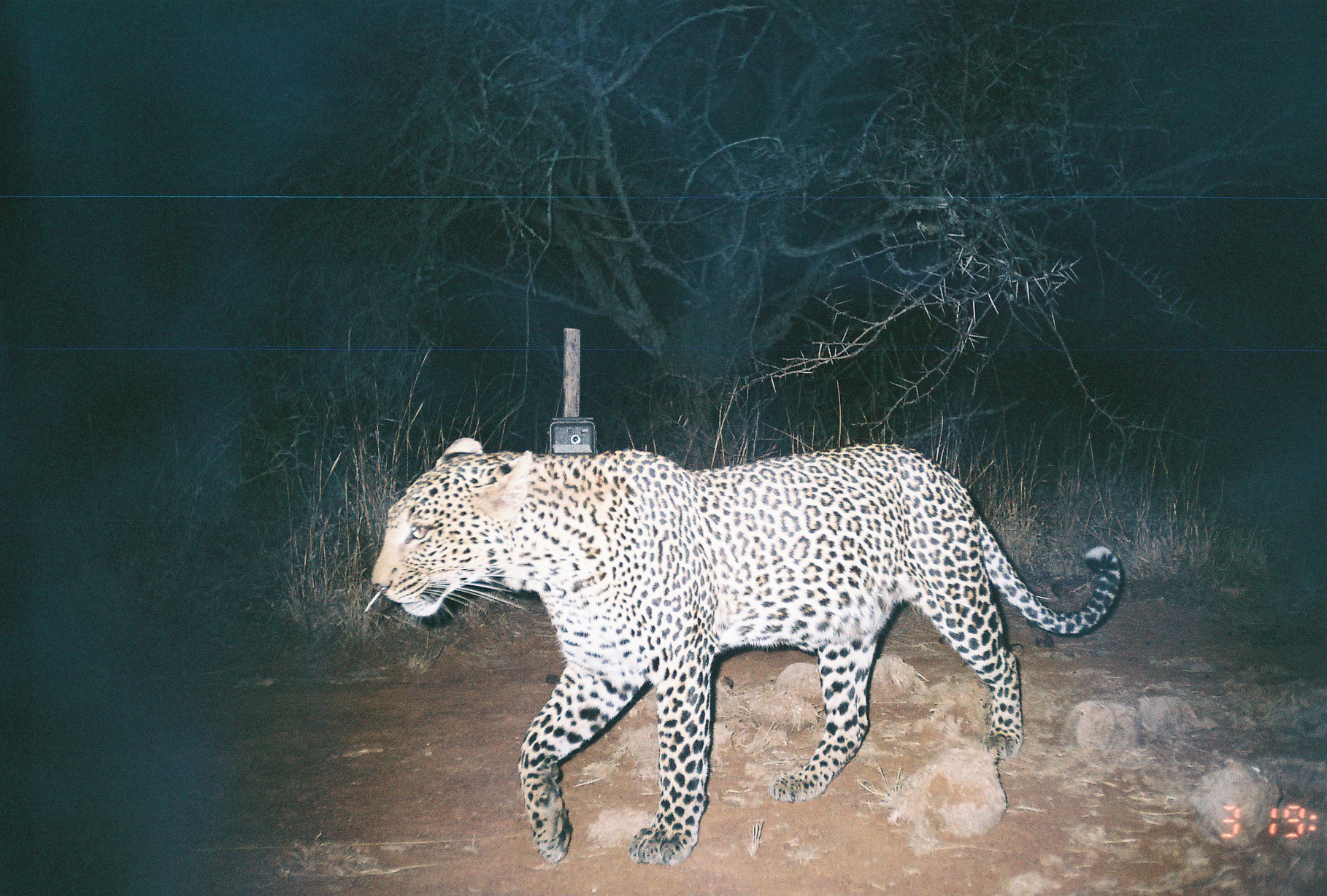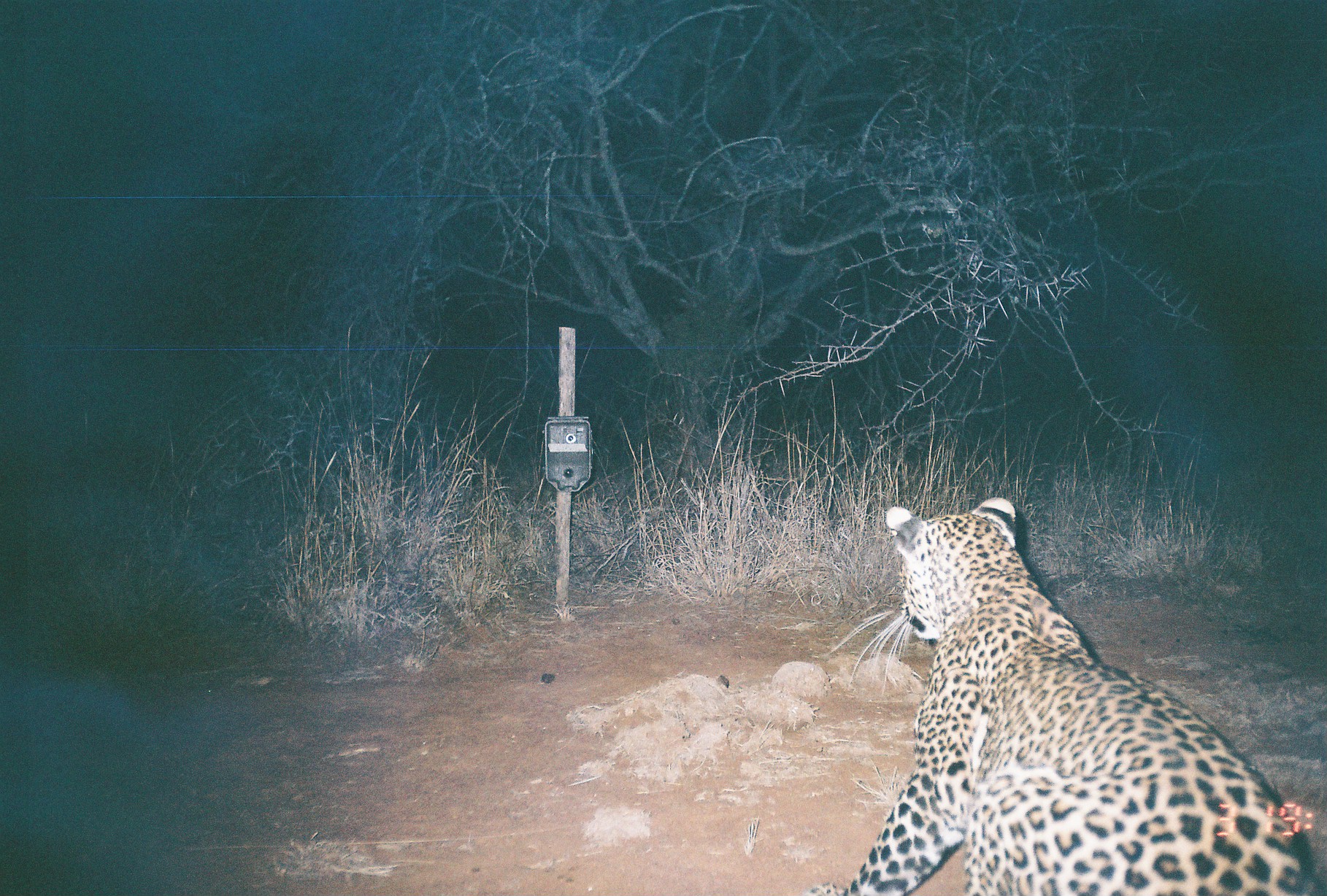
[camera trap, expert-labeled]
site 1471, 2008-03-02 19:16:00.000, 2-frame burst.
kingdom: Animalia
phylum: Chordata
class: Mammalia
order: Carnivora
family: Felidae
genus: Panthera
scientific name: Panthera pardus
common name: leopard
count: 1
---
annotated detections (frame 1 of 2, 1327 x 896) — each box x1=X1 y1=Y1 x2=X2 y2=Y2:
panthera pardus: x1=369 y1=432 x2=1122 y2=864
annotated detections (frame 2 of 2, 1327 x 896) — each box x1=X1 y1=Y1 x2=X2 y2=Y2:
panthera pardus: x1=806 y1=496 x2=1321 y2=896